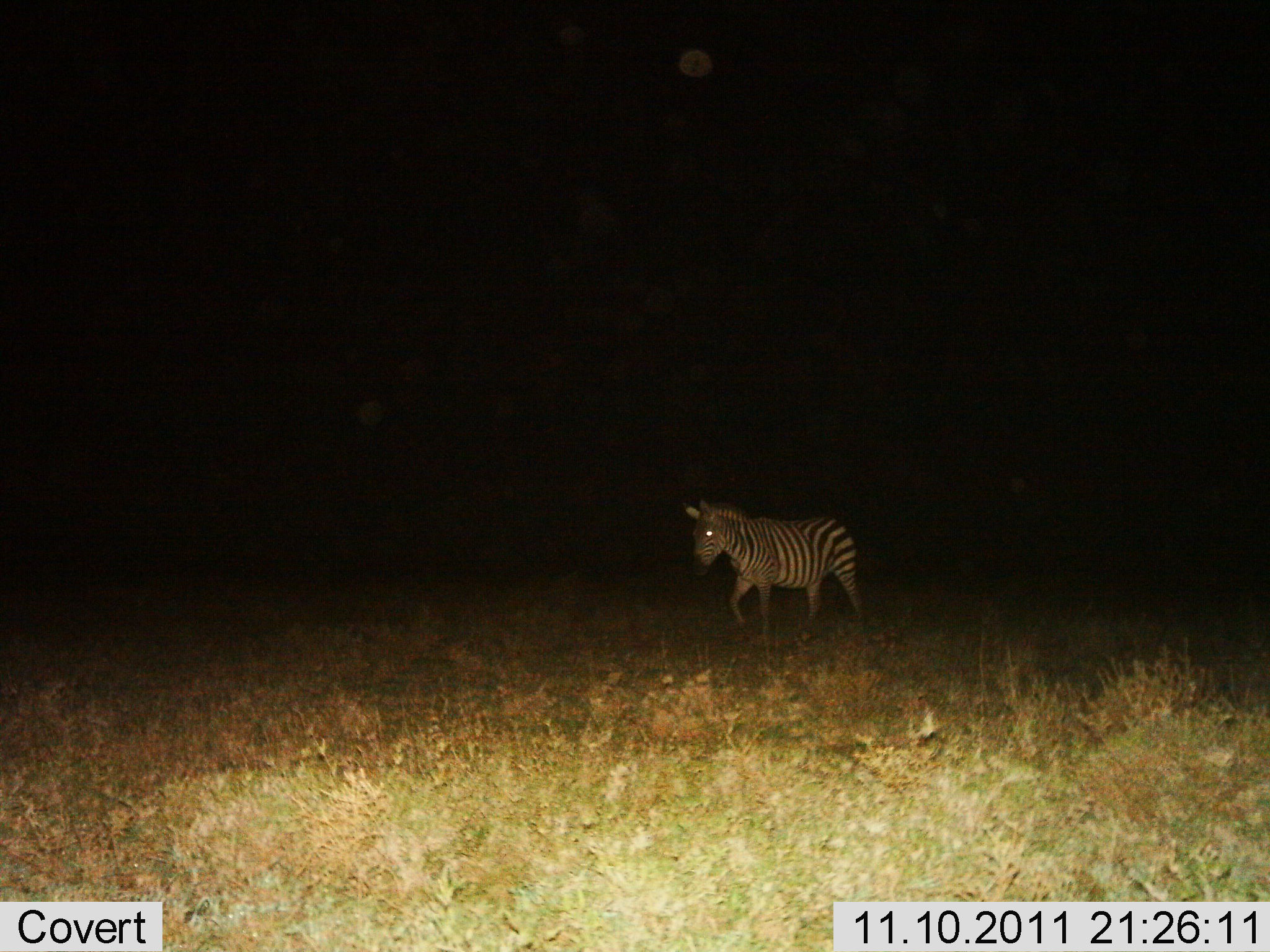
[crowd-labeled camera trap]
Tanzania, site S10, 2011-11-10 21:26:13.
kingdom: Animalia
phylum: Chordata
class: Mammalia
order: Perissodactyla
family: Equidae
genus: Equus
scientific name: Equus quagga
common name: plains zebra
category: zebra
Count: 1.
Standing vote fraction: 36%.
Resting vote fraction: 0%.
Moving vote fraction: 64%.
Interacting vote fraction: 0%.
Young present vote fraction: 9%.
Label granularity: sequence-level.